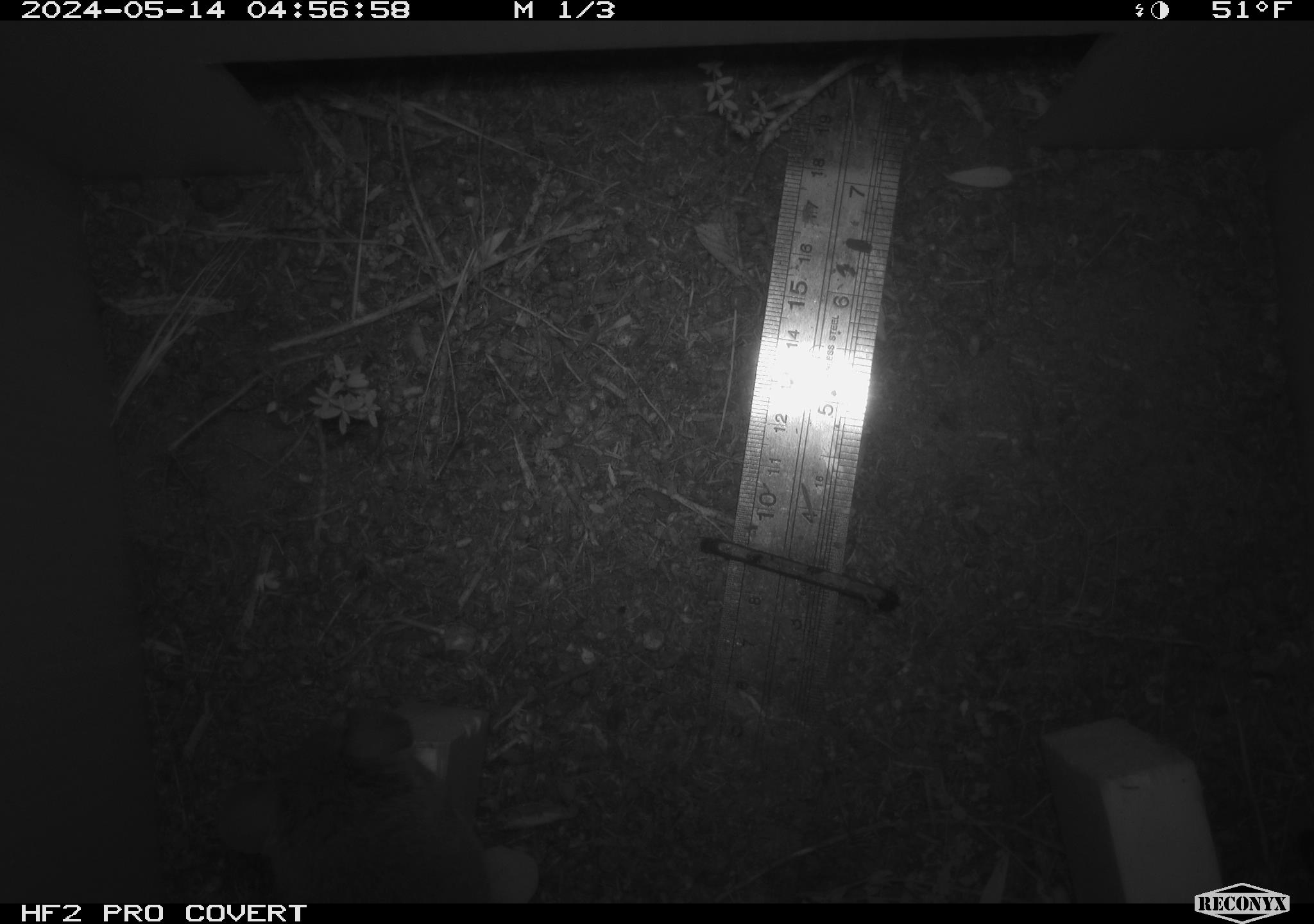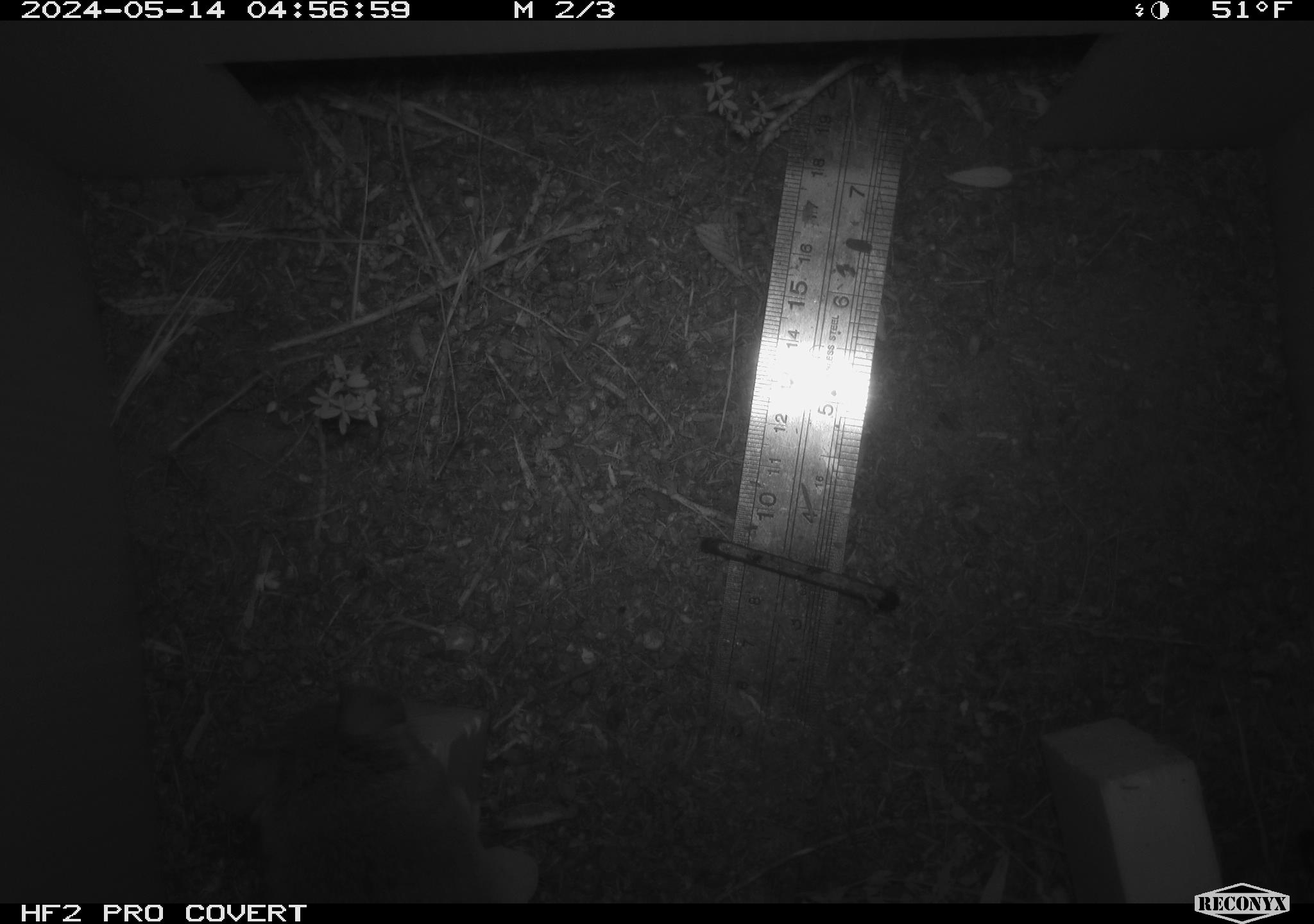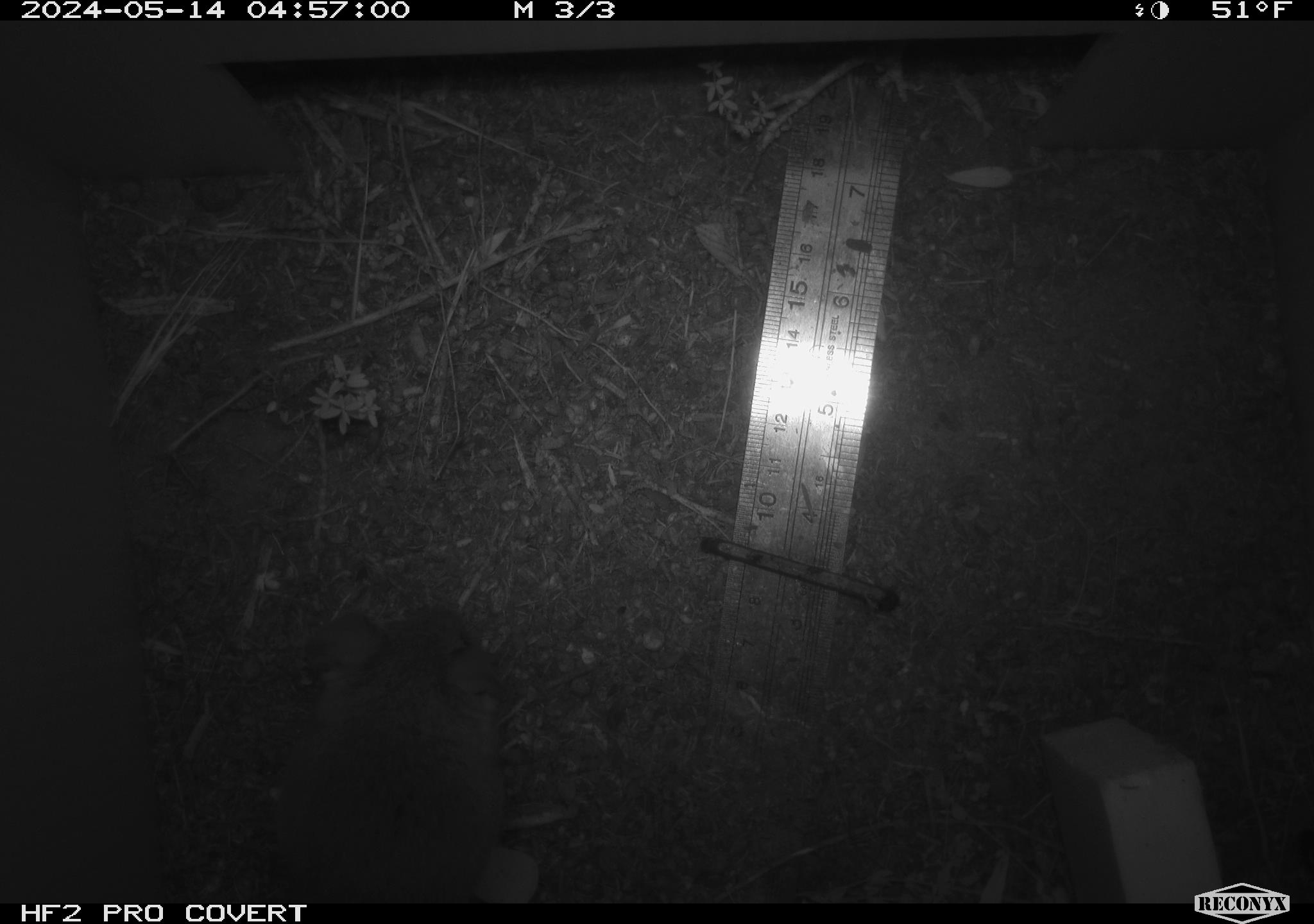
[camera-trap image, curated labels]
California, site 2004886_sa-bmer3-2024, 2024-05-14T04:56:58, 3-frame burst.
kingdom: Animalia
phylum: Chordata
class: Mammalia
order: Rodentia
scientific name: Rodentia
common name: mouse species